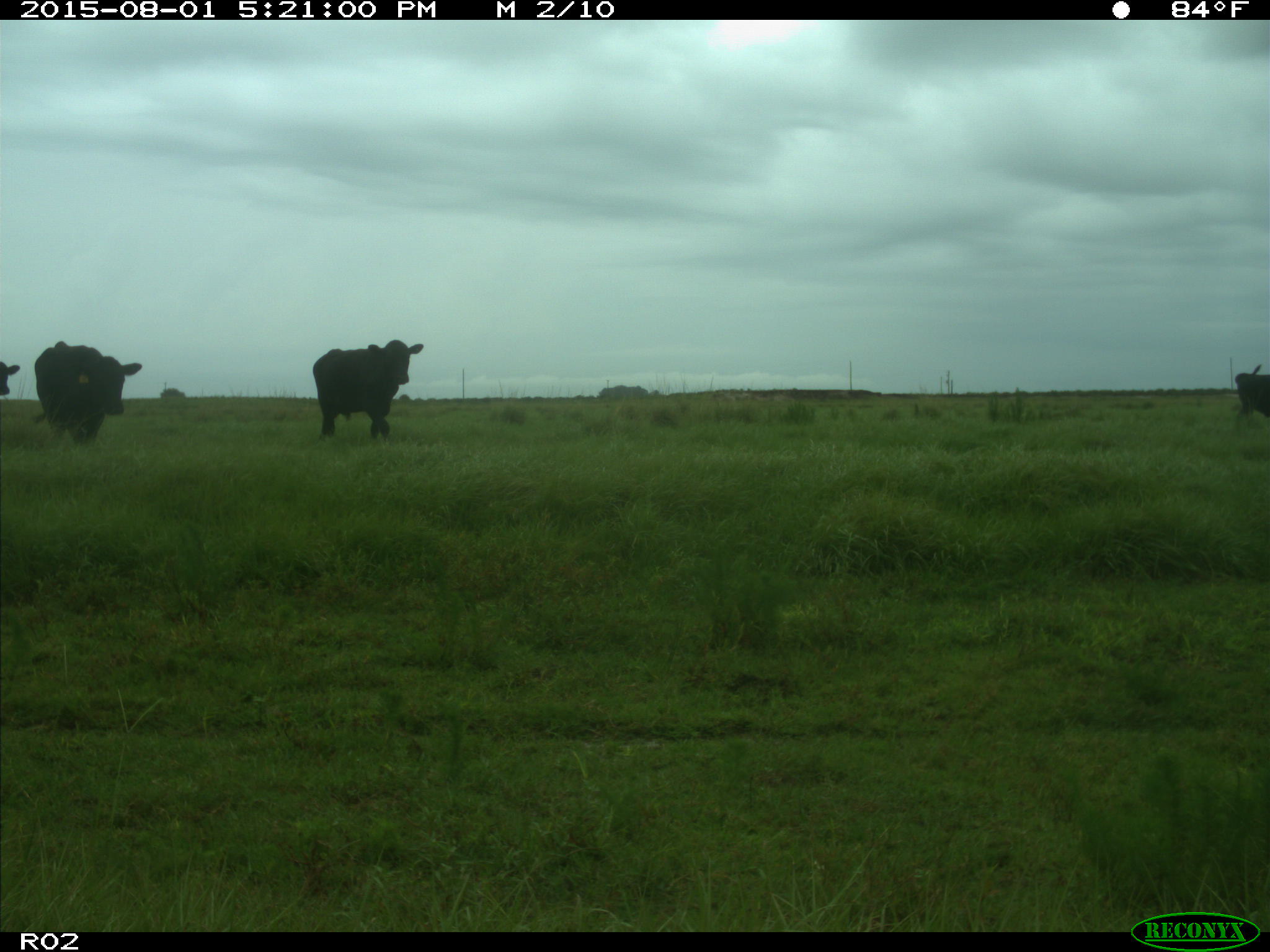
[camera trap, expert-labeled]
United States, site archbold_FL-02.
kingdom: Animalia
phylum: Chordata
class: Mammalia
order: Artiodactyla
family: Bovidae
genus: Bos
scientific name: Bos taurus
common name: domestic cow